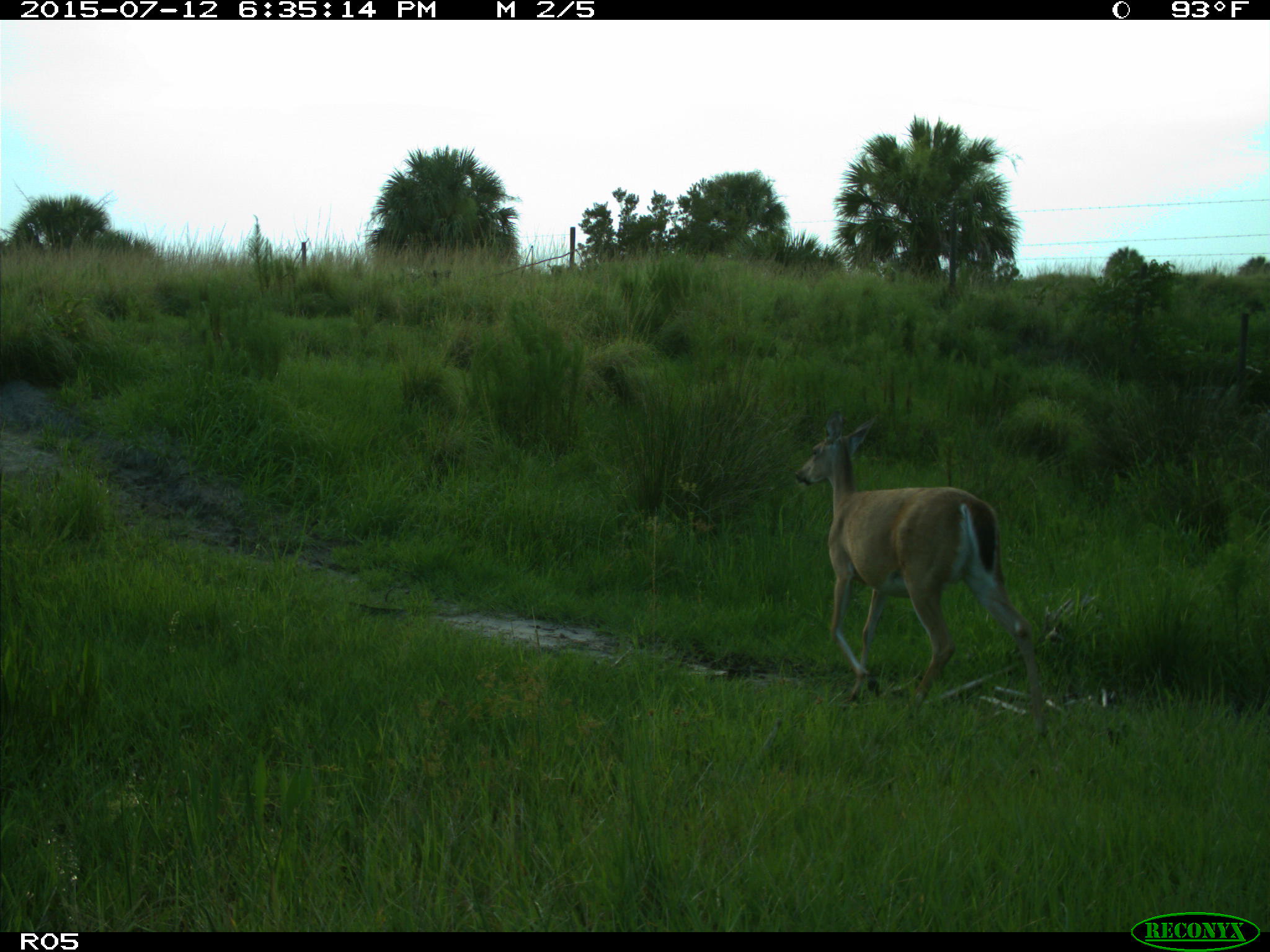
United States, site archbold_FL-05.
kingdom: Animalia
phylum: Chordata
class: Mammalia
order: Artiodactyla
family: Cervidae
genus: Odocoileus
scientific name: Odocoileus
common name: deer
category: unidentified deer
Unidentified deer (deer) (Odocoileus).